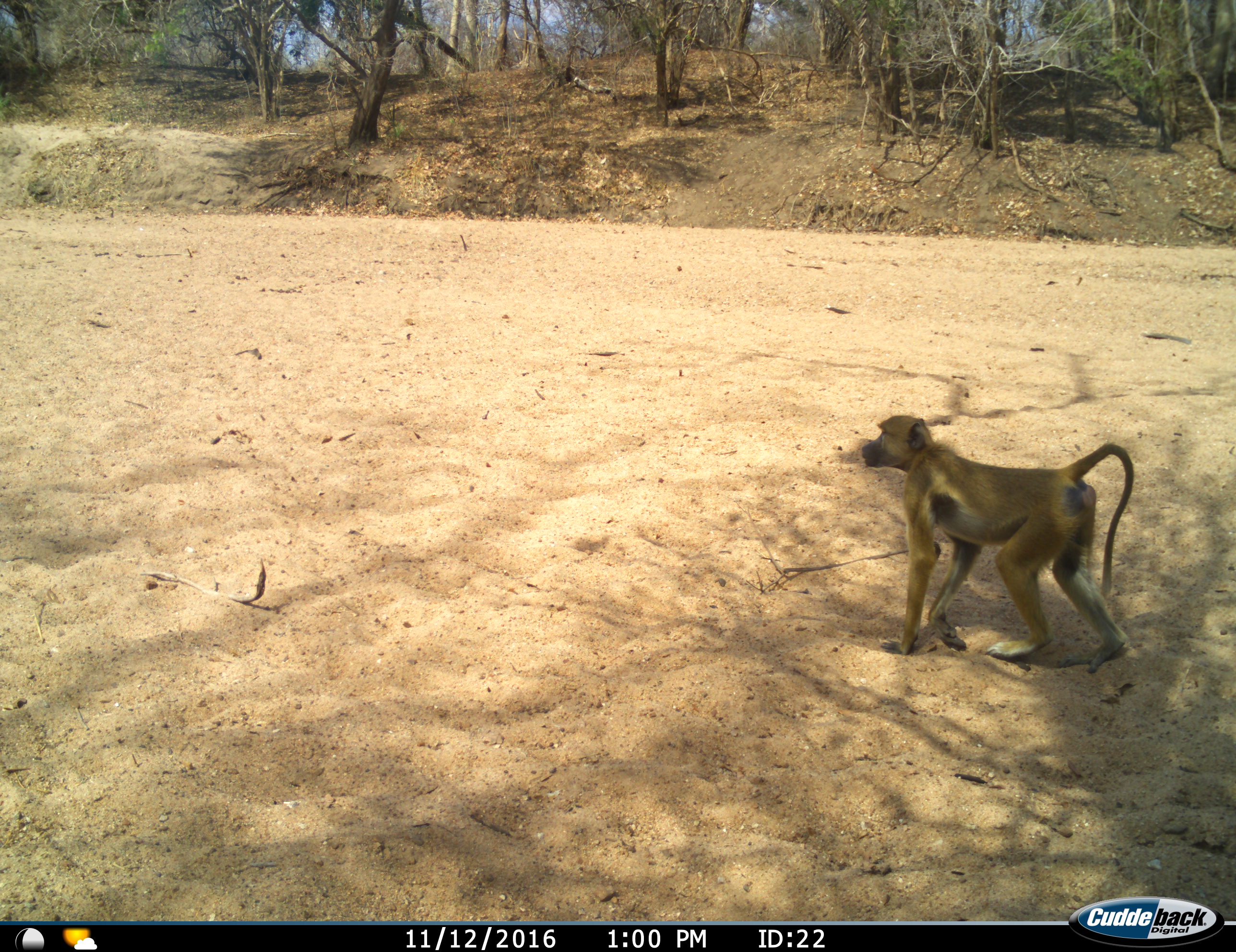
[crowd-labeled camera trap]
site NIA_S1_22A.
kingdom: Animalia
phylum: Chordata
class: Mammalia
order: Primates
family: Cercopithecidae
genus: Papio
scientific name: Papio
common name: baboon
Baboon (Papio), count 1. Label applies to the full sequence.